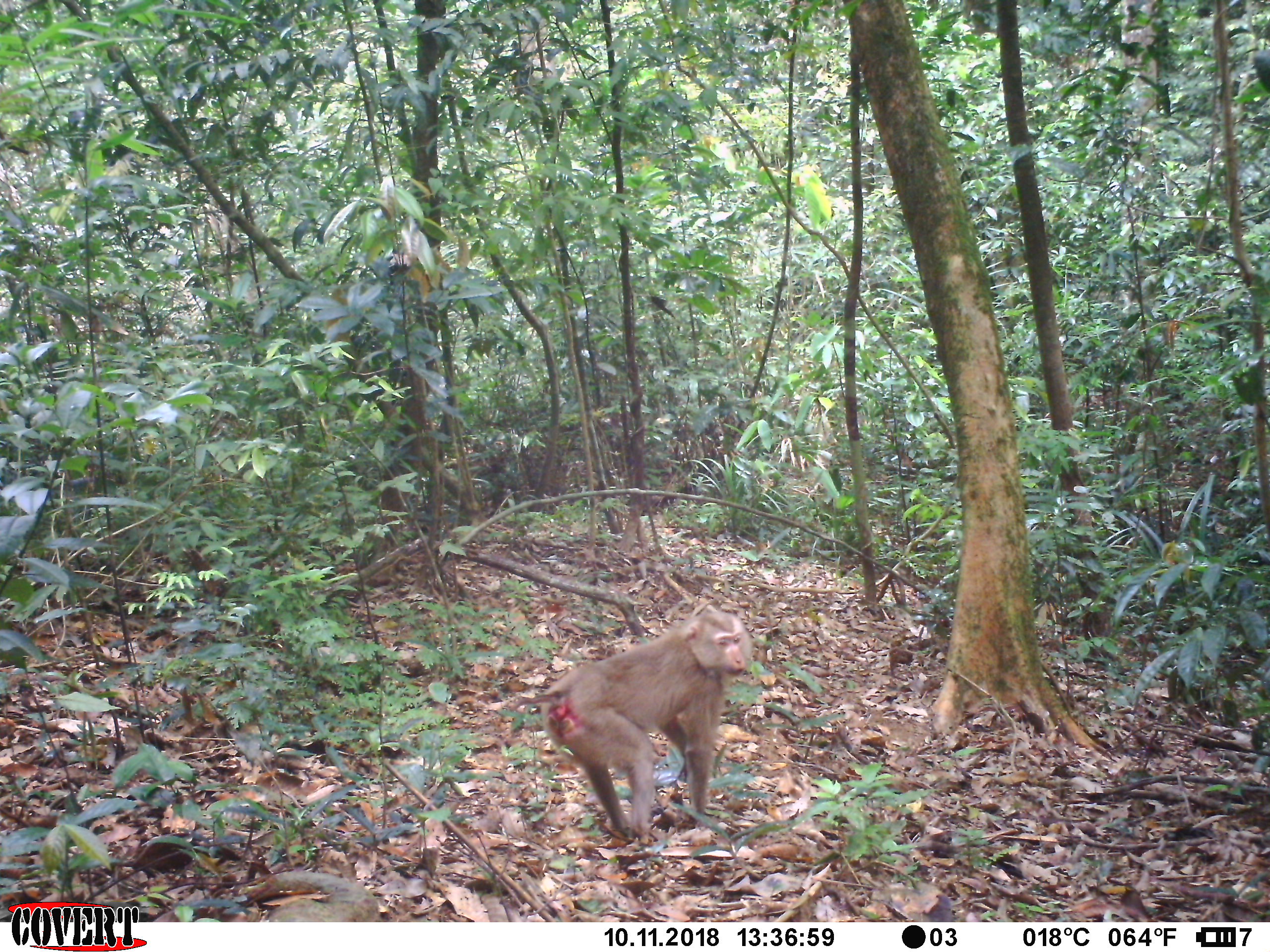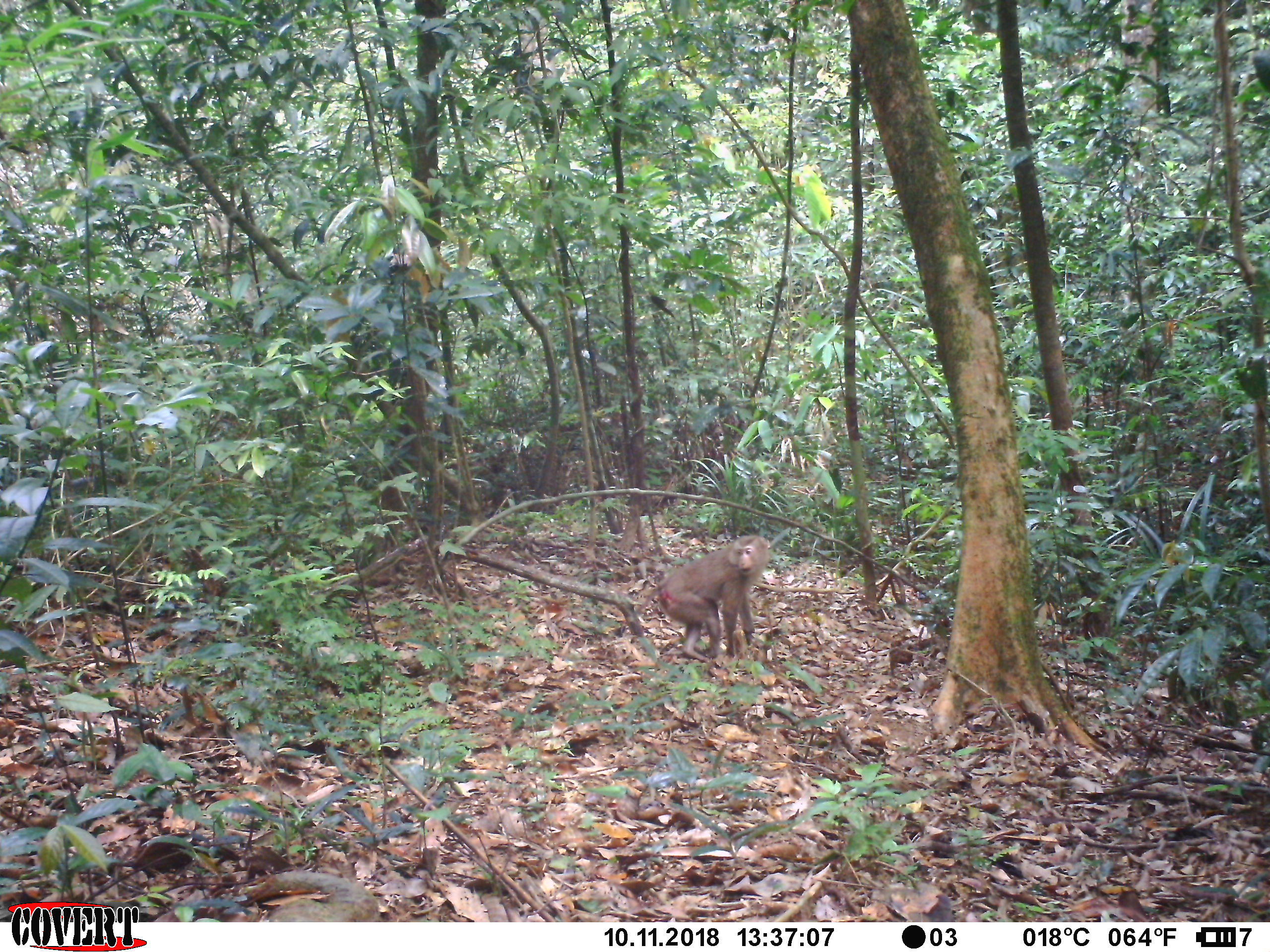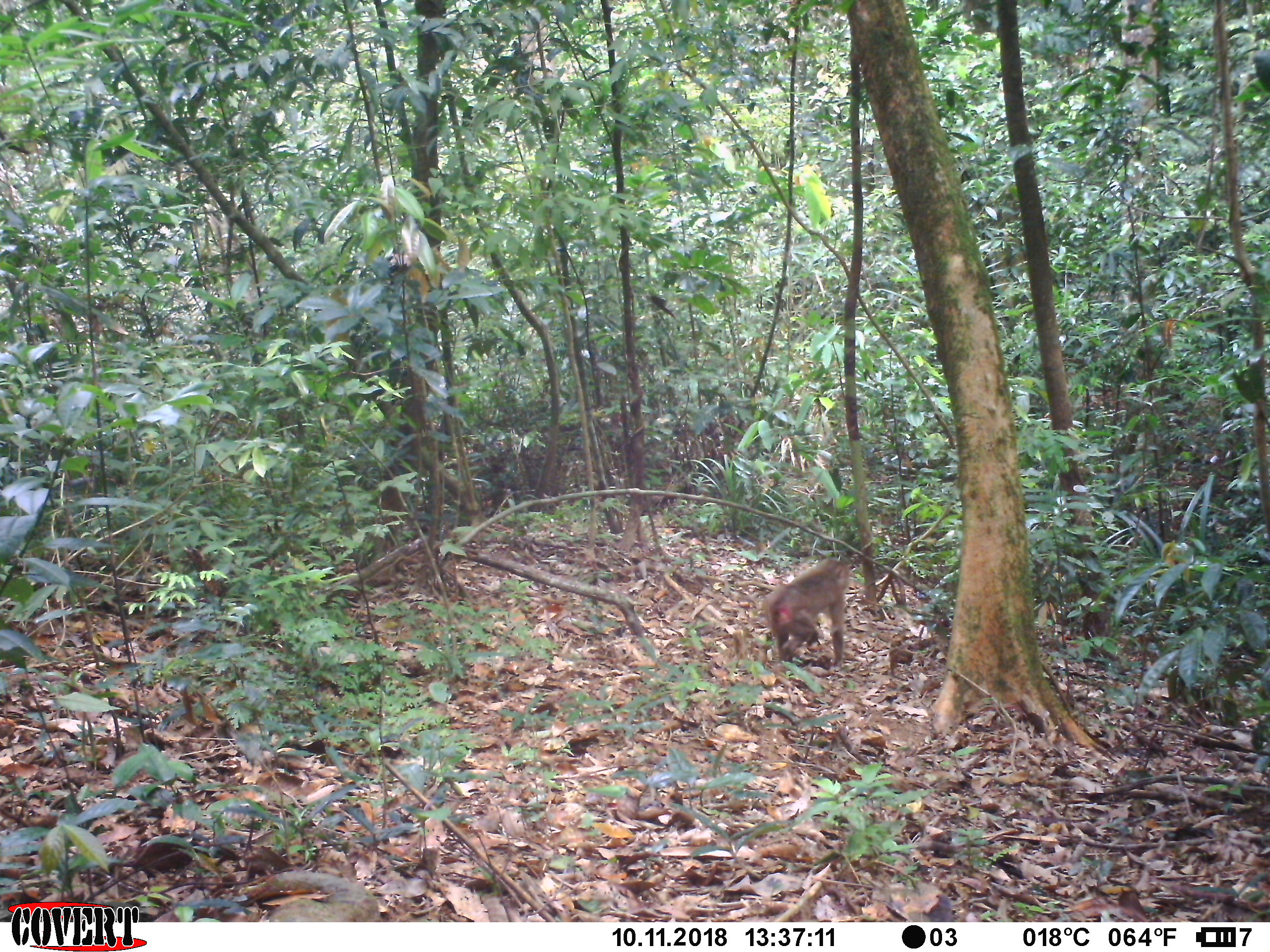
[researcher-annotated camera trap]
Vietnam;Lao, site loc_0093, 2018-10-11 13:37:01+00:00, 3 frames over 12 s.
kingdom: Animalia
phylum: Chordata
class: Mammalia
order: Primates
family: Cercopithecidae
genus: Macaca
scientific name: Macaca nemestrina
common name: pig-tailed macaque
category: pig tailed macaque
Pig tailed macaque (pig-tailed macaque) (Macaca nemestrina). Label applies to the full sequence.